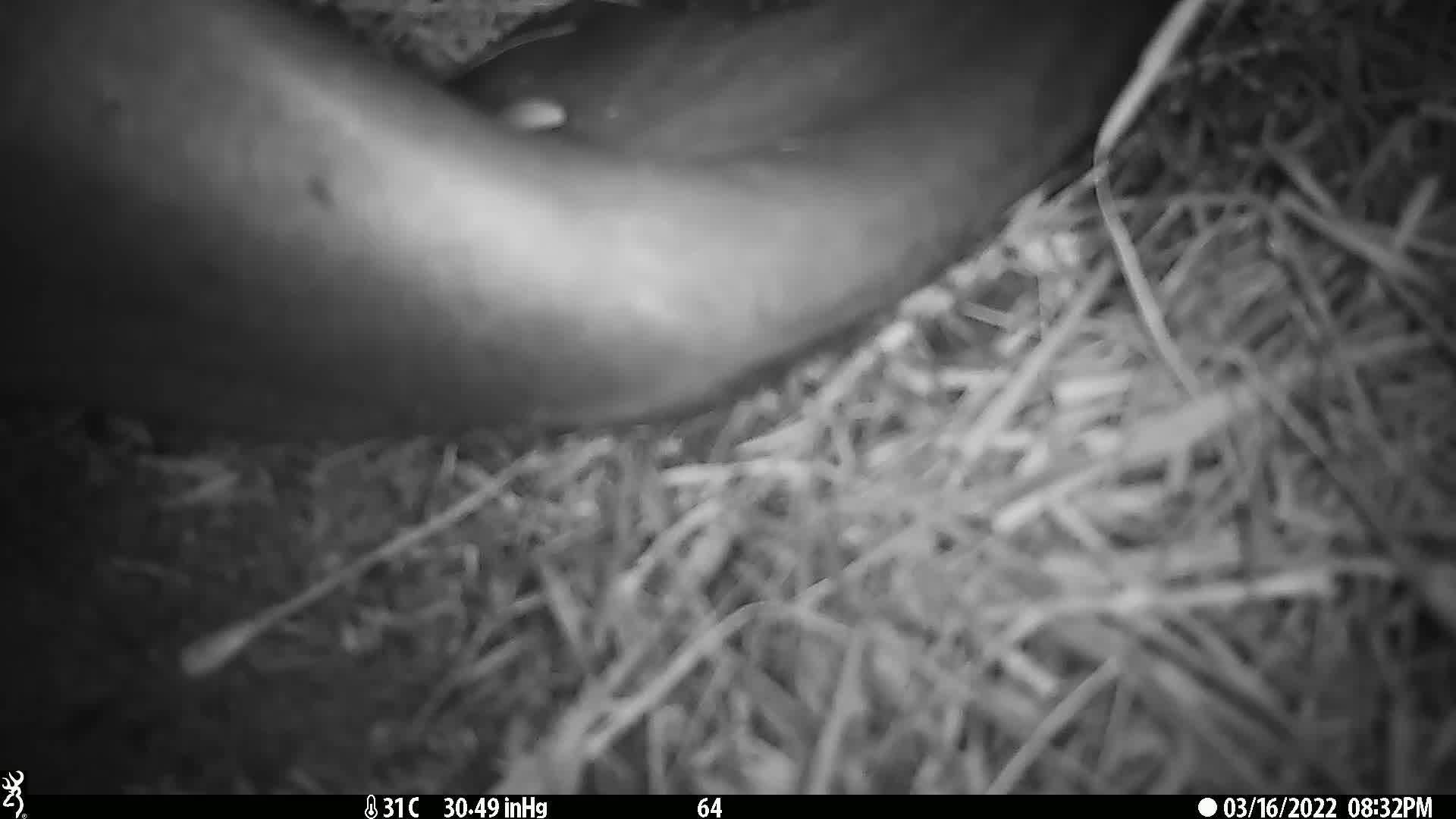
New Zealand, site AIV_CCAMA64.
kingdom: Animalia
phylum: Chordata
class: Mammalia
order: Carnivora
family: Otariidae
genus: Phocarctos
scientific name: Phocarctos hookeri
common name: new zealand sea lion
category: sealion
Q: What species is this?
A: Sealion (new zealand sea lion) (Phocarctos hookeri).